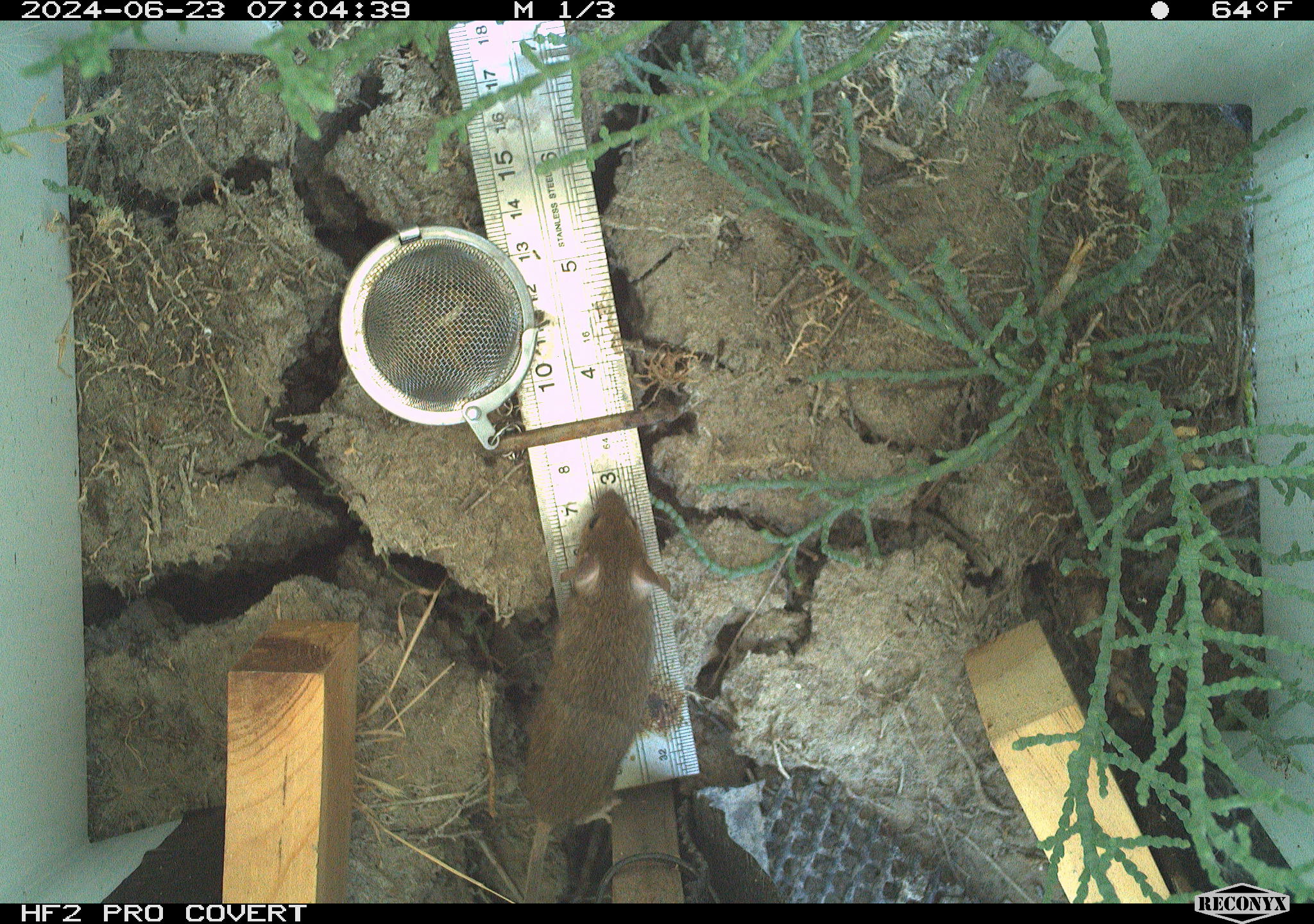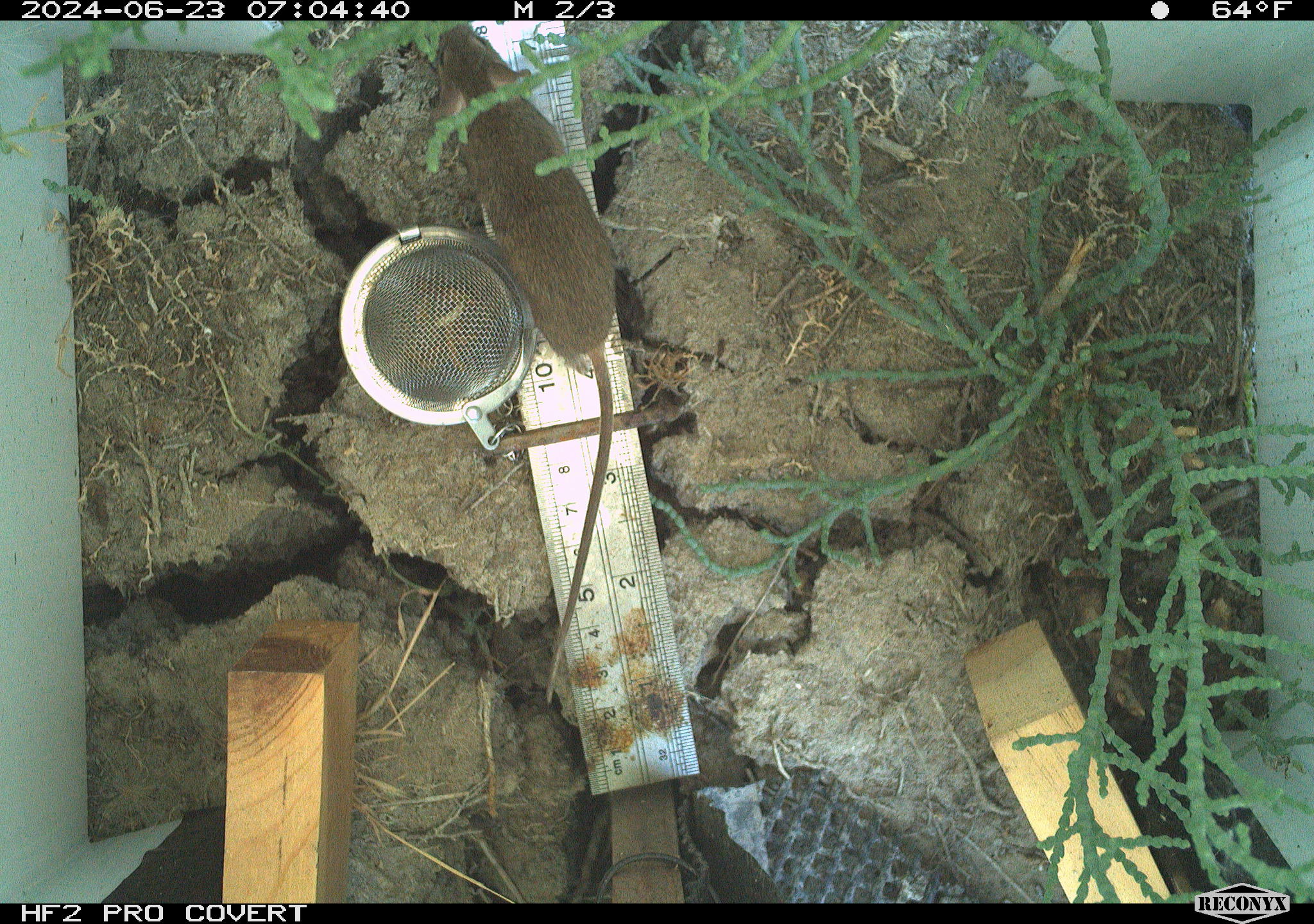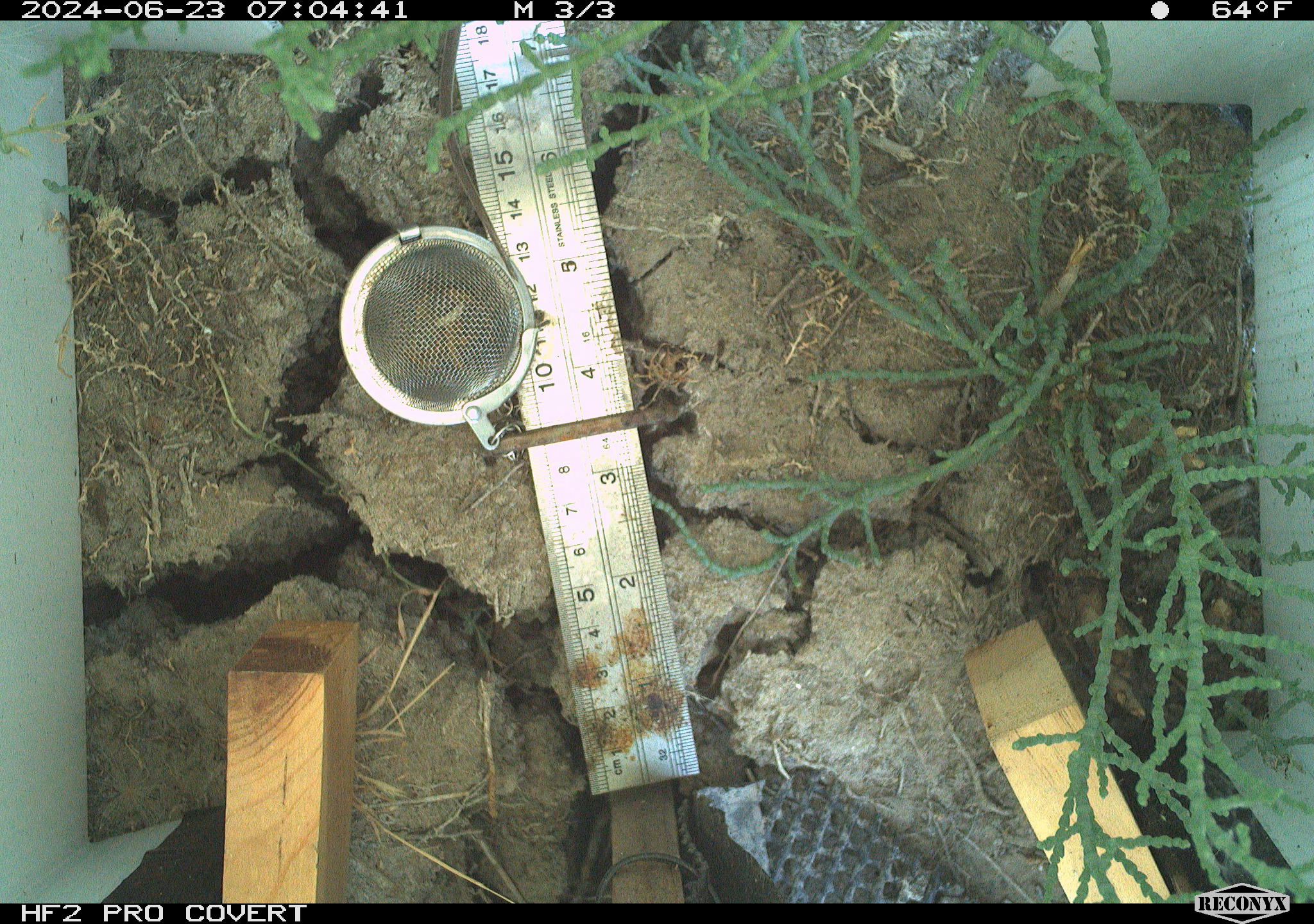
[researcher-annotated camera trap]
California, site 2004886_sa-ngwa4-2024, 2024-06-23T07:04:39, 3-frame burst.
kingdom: Animalia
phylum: Chordata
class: Mammalia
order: Rodentia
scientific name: Rodentia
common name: mouse species